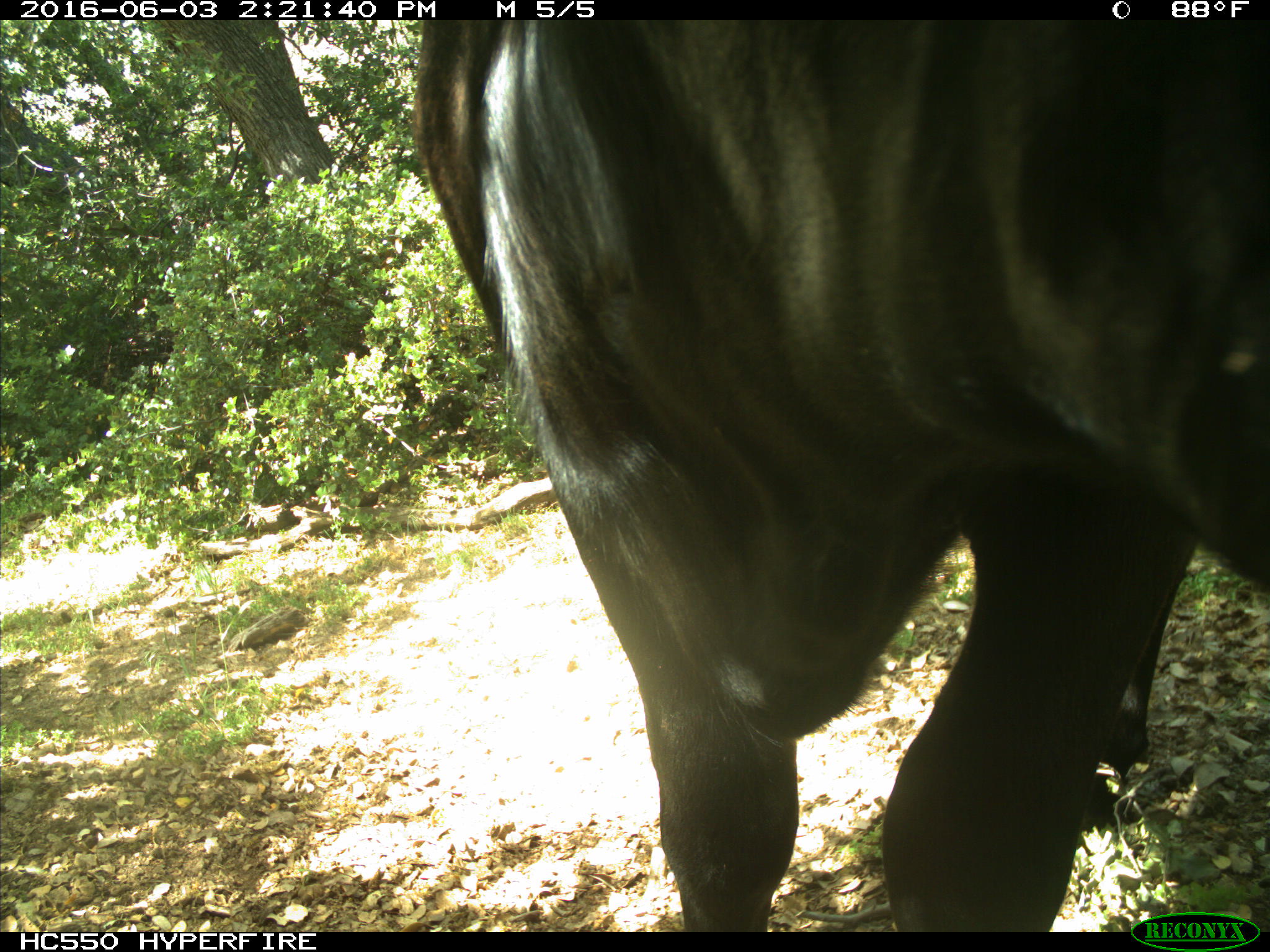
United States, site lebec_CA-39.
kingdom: Animalia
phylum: Chordata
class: Mammalia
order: Artiodactyla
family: Bovidae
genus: Bos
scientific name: Bos taurus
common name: domestic cow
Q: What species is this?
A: Bos taurus (domestic cow).